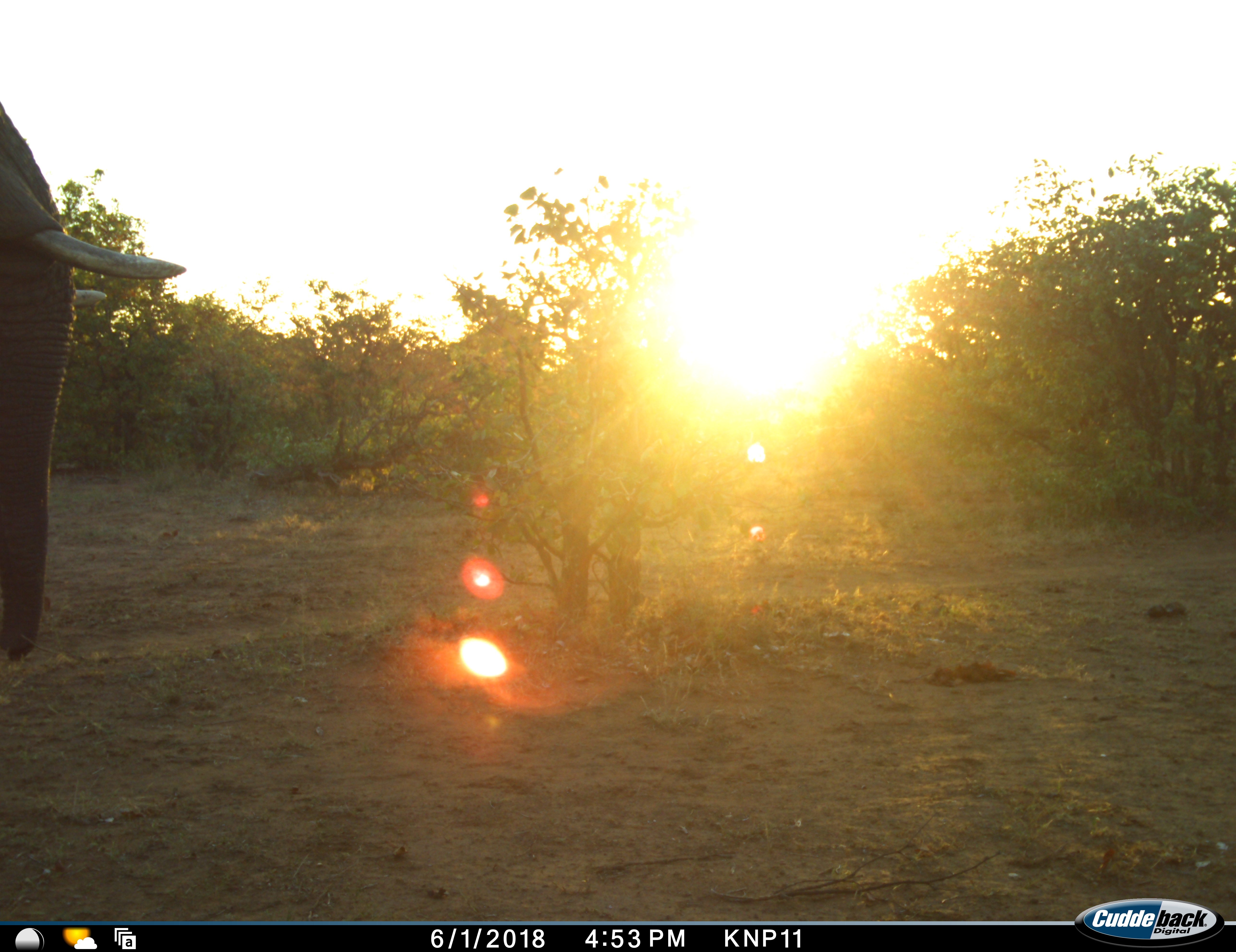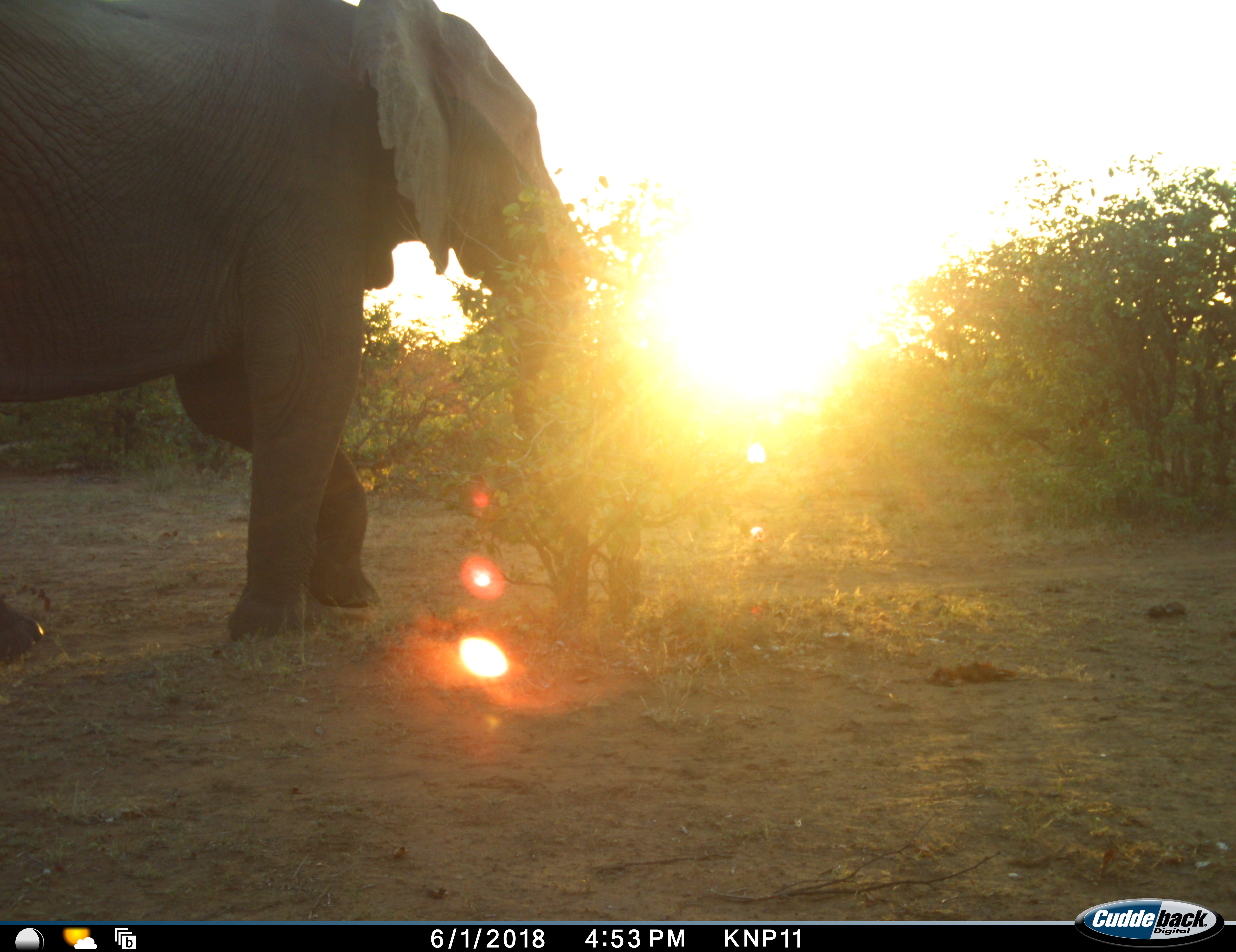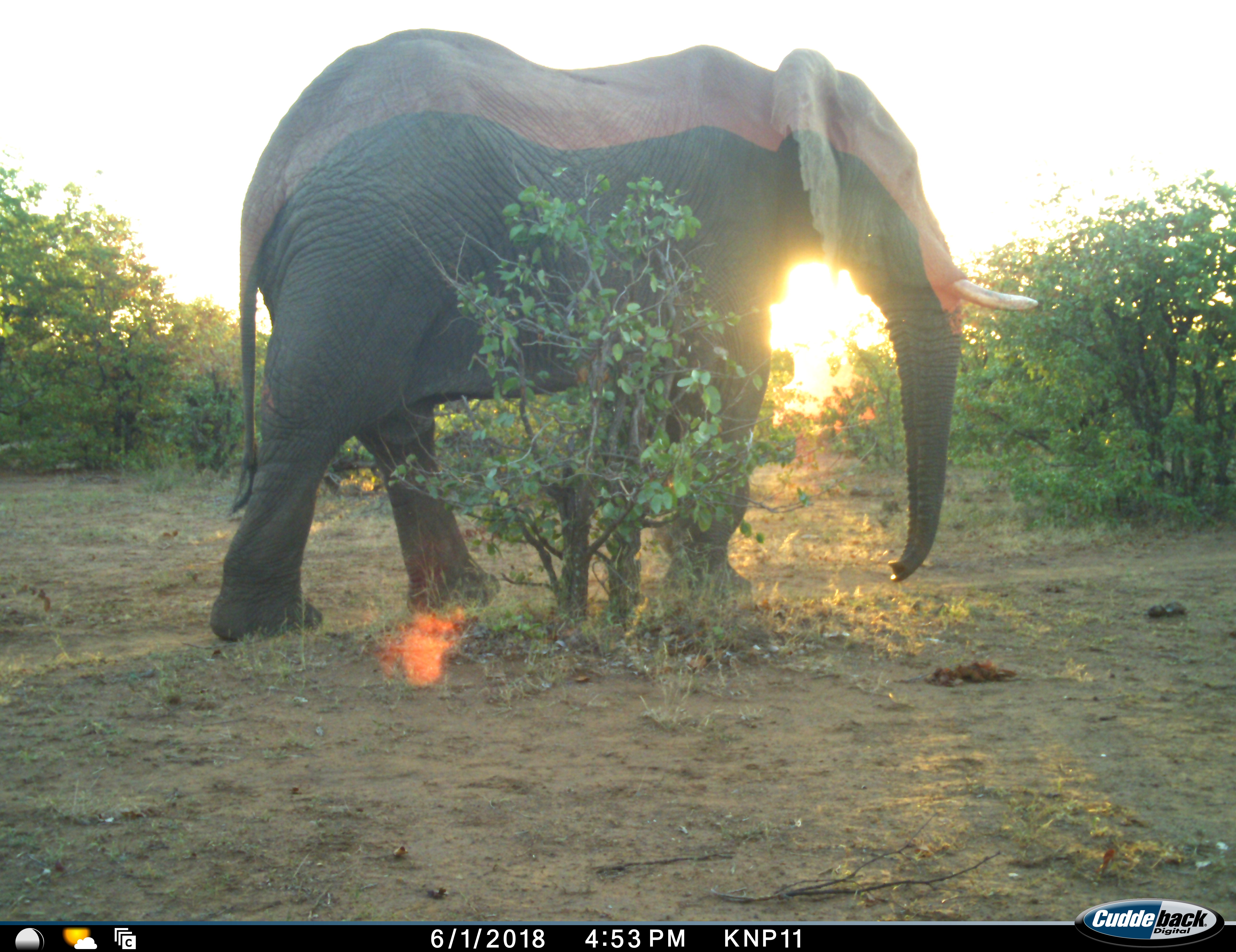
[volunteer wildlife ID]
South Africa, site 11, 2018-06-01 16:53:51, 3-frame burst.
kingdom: Animalia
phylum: Chordata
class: Mammalia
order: Proboscidea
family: Elephantidae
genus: Loxodonta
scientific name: Loxodonta africana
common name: african bush elephant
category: elephant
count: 1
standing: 0%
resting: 0%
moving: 100%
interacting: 0%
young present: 0%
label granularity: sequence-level